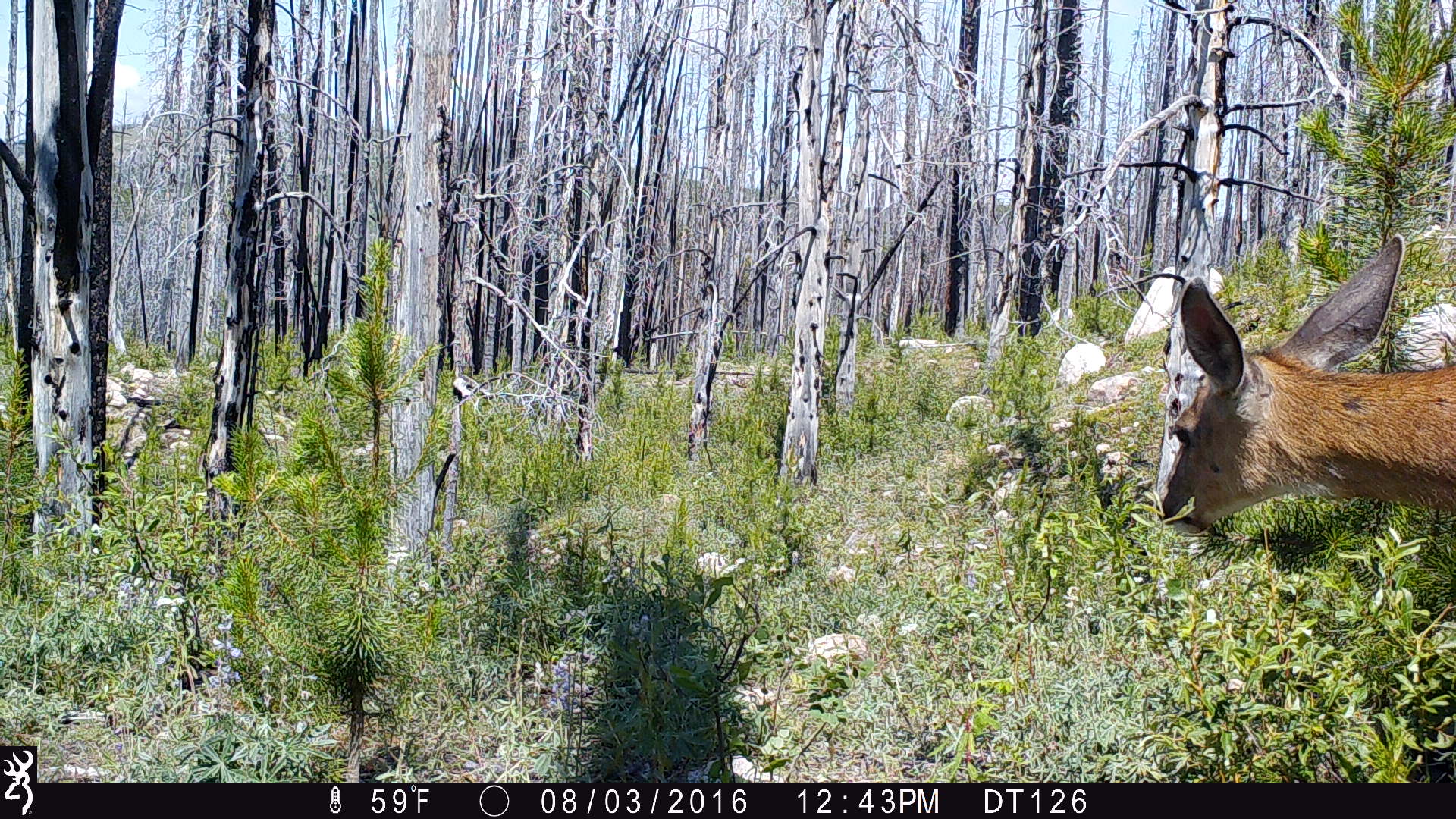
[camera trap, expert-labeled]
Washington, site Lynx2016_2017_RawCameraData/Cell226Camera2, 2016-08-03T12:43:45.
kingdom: Animalia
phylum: Chordata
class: Mammalia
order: Artiodactyla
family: Cervidae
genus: Odocoileus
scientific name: Odocoileus hemionus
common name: mule deer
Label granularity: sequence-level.